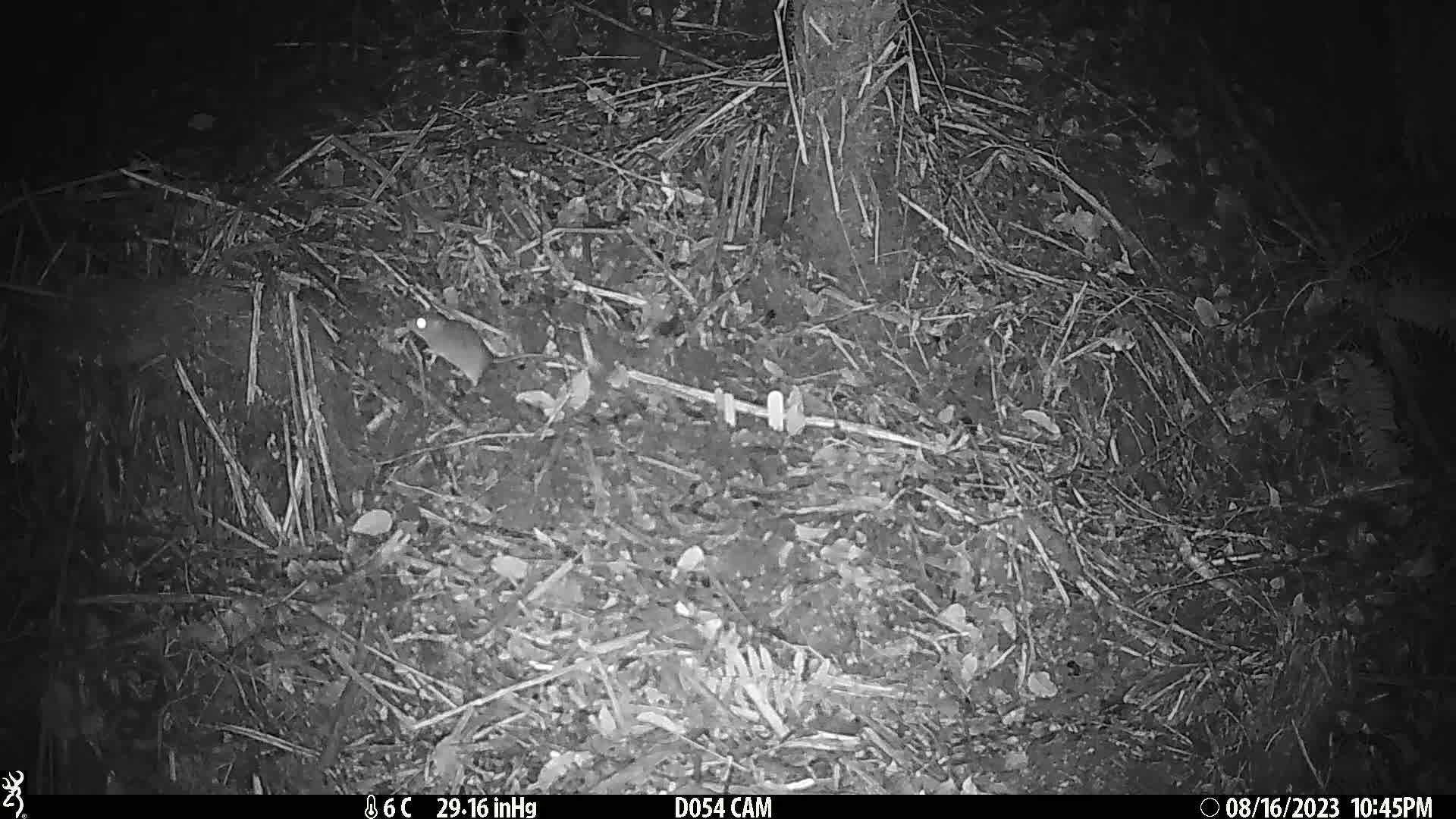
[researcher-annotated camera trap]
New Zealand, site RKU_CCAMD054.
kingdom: Animalia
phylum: Chordata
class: Mammalia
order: Rodentia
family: Muridae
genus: Rattus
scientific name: Rattus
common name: rat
Rat (Rattus).